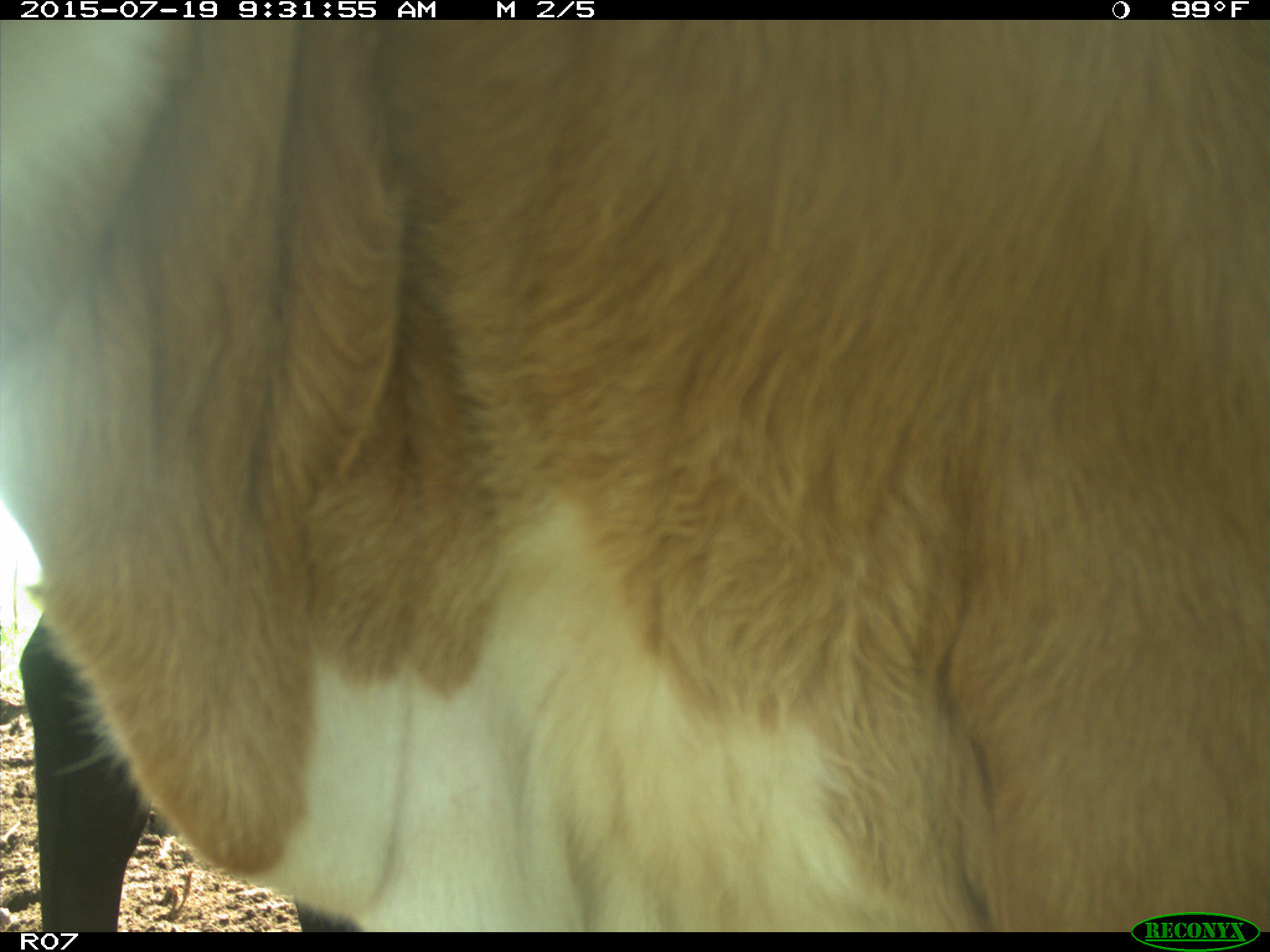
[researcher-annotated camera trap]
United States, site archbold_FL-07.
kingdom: Animalia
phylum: Chordata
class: Mammalia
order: Artiodactyla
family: Bovidae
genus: Bos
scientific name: Bos taurus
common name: domestic cow